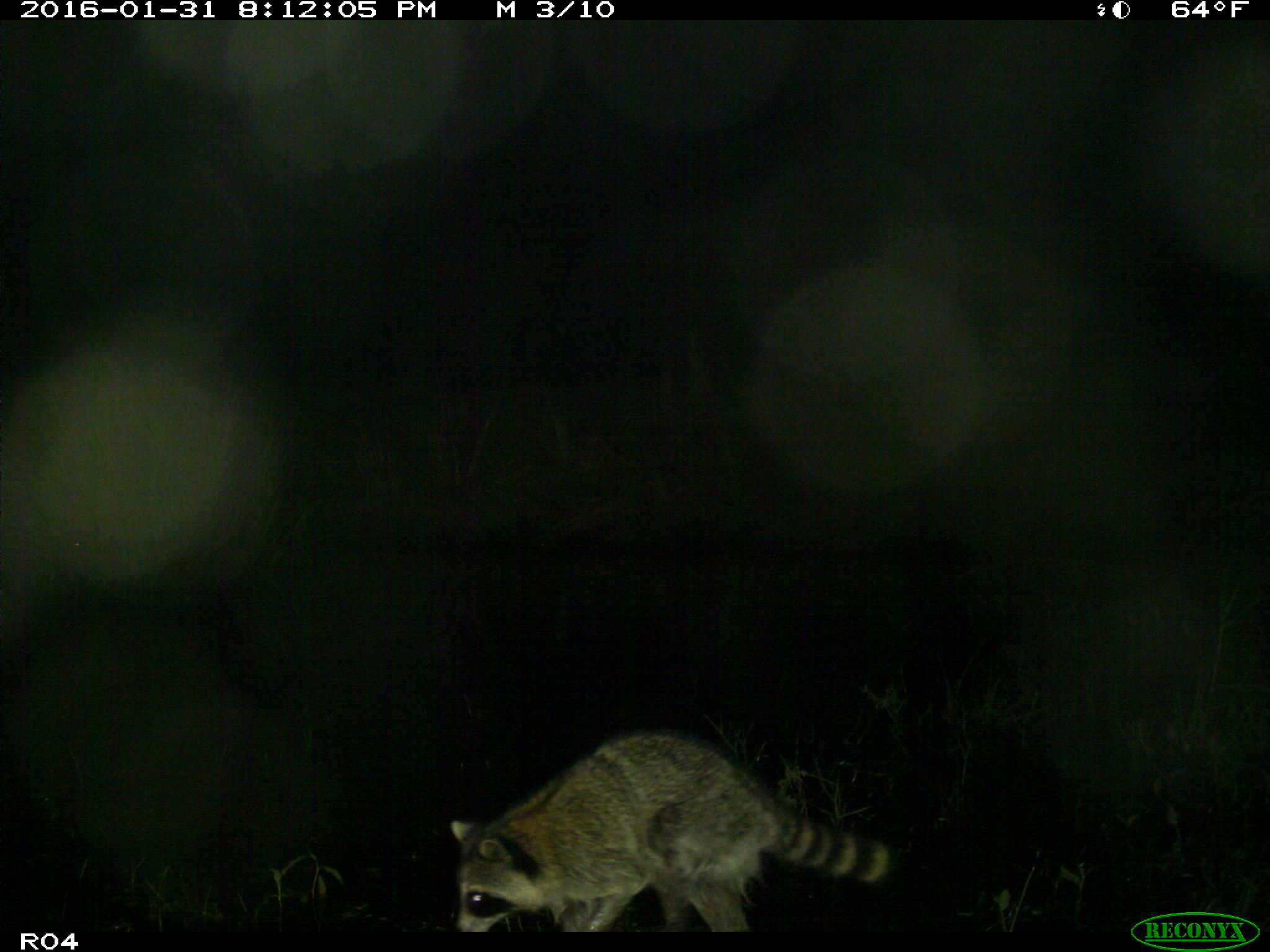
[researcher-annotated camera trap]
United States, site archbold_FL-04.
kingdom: Animalia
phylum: Chordata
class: Mammalia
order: Carnivora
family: Procyonidae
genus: Procyon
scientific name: Procyon lotor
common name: common raccoon